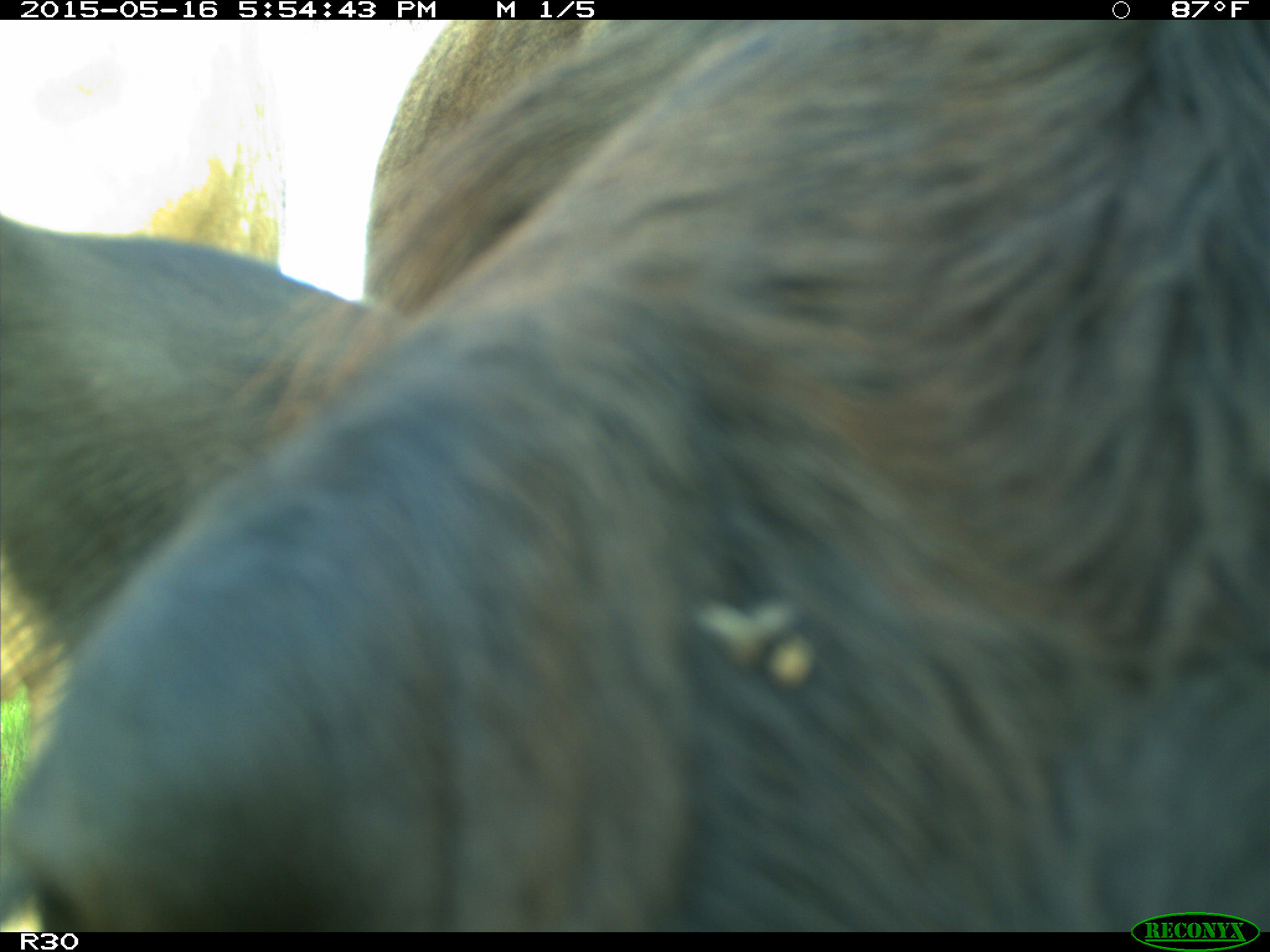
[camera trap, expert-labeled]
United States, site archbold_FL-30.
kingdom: Animalia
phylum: Chordata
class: Mammalia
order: Artiodactyla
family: Bovidae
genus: Bos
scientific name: Bos taurus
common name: domestic cow